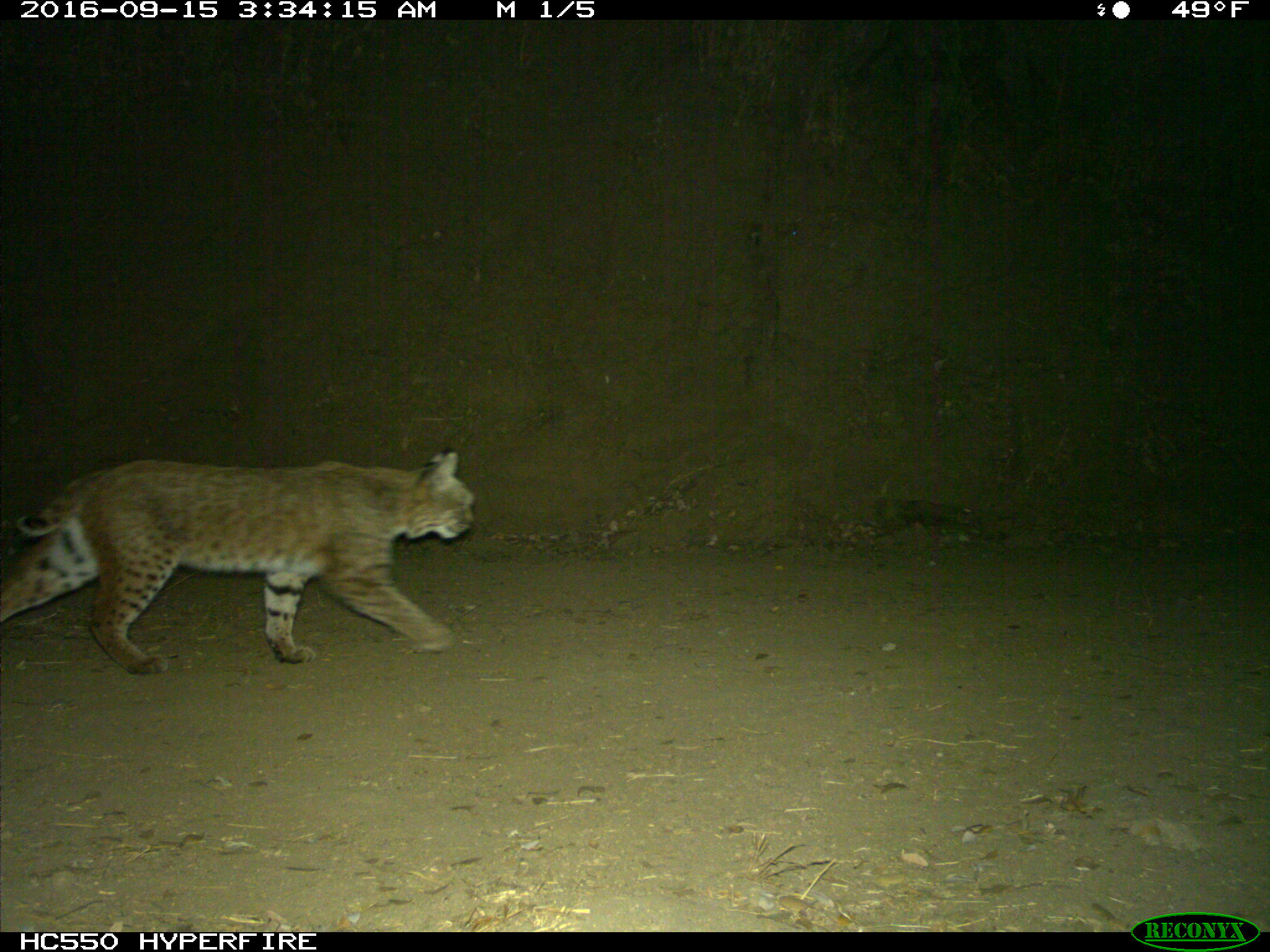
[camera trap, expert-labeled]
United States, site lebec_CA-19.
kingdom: Animalia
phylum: Chordata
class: Mammalia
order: Carnivora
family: Felidae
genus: Lynx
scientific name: Lynx rufus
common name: bobcat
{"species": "Lynx rufus (bobcat)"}